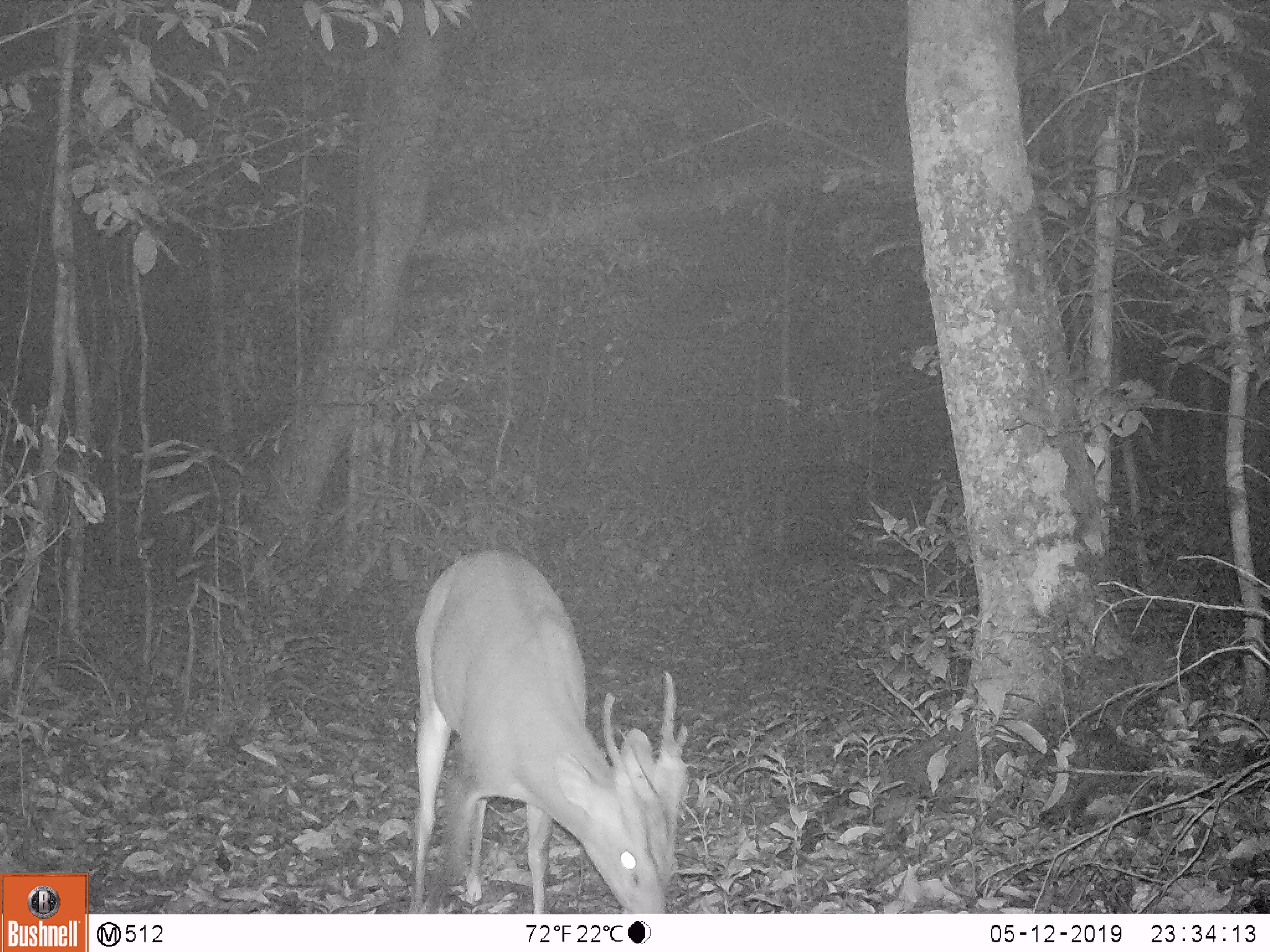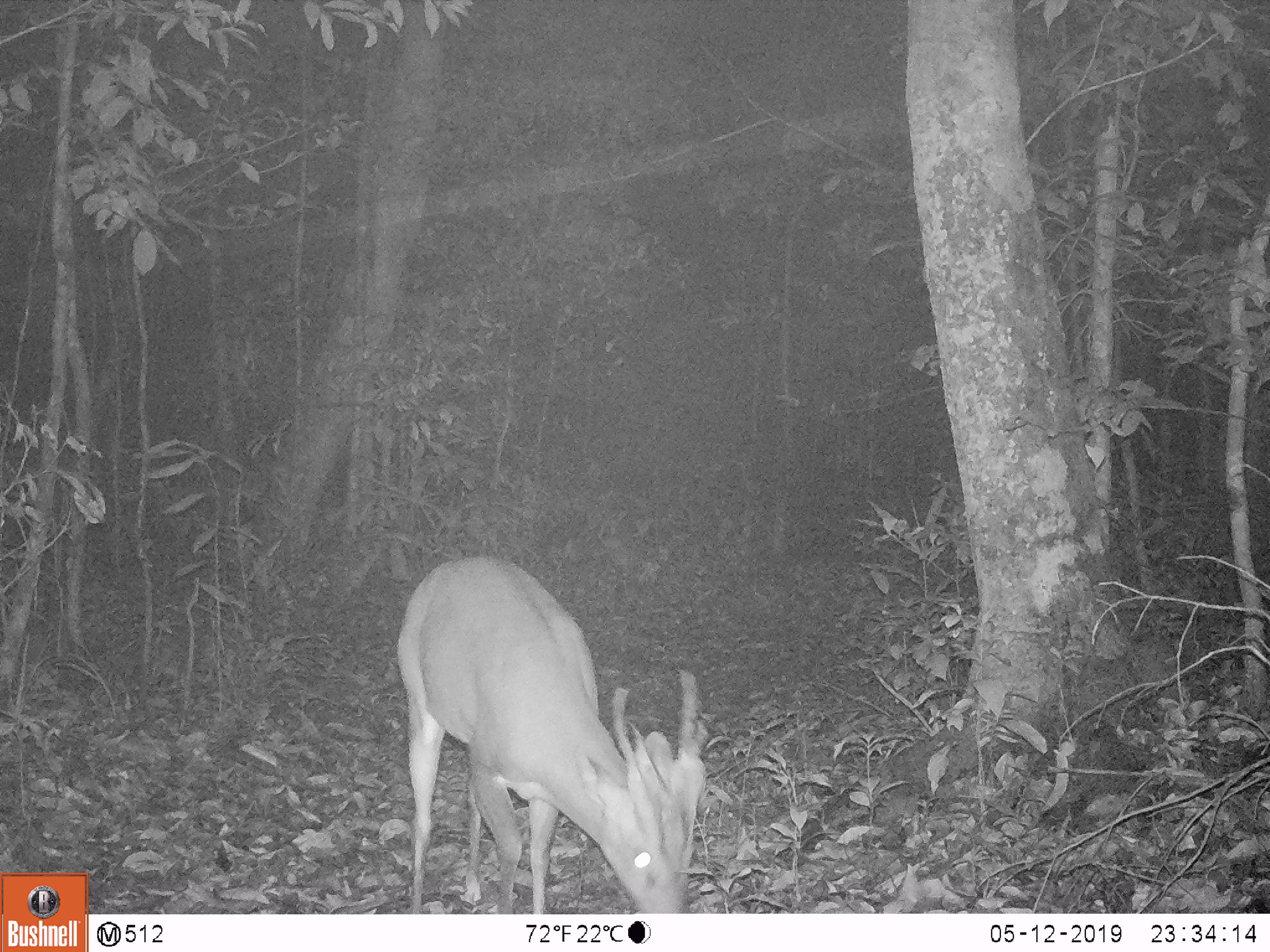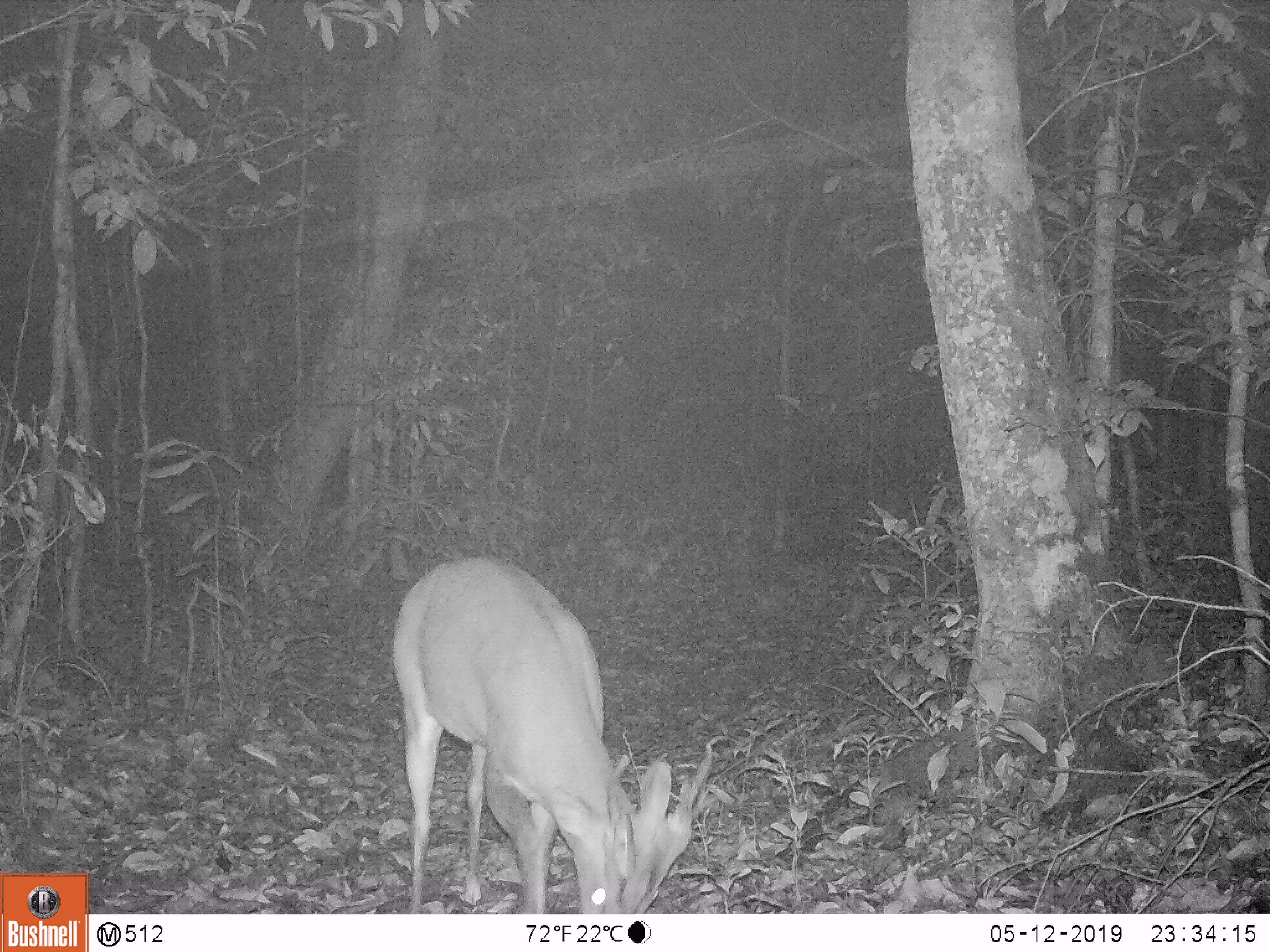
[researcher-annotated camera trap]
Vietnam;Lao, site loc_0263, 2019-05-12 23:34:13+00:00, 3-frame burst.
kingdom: Animalia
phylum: Chordata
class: Mammalia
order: Artiodactyla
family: Cervidae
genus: Muntiacus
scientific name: Muntiacus vuquangensis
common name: large-antlered muntjac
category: large antlered muntjac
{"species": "large antlered muntjac (large-antlered muntjac) (Muntiacus vuquangensis)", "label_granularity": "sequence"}